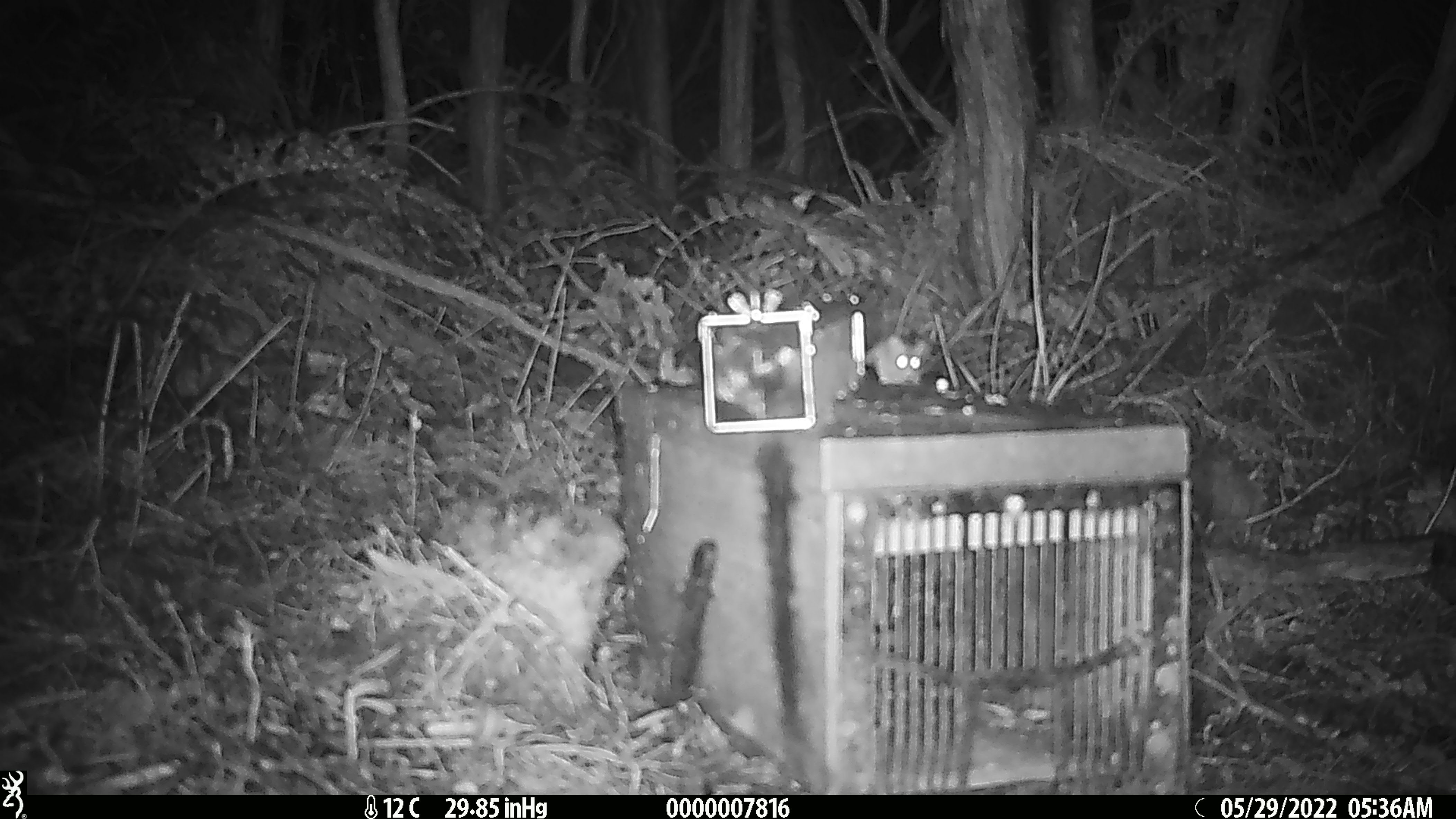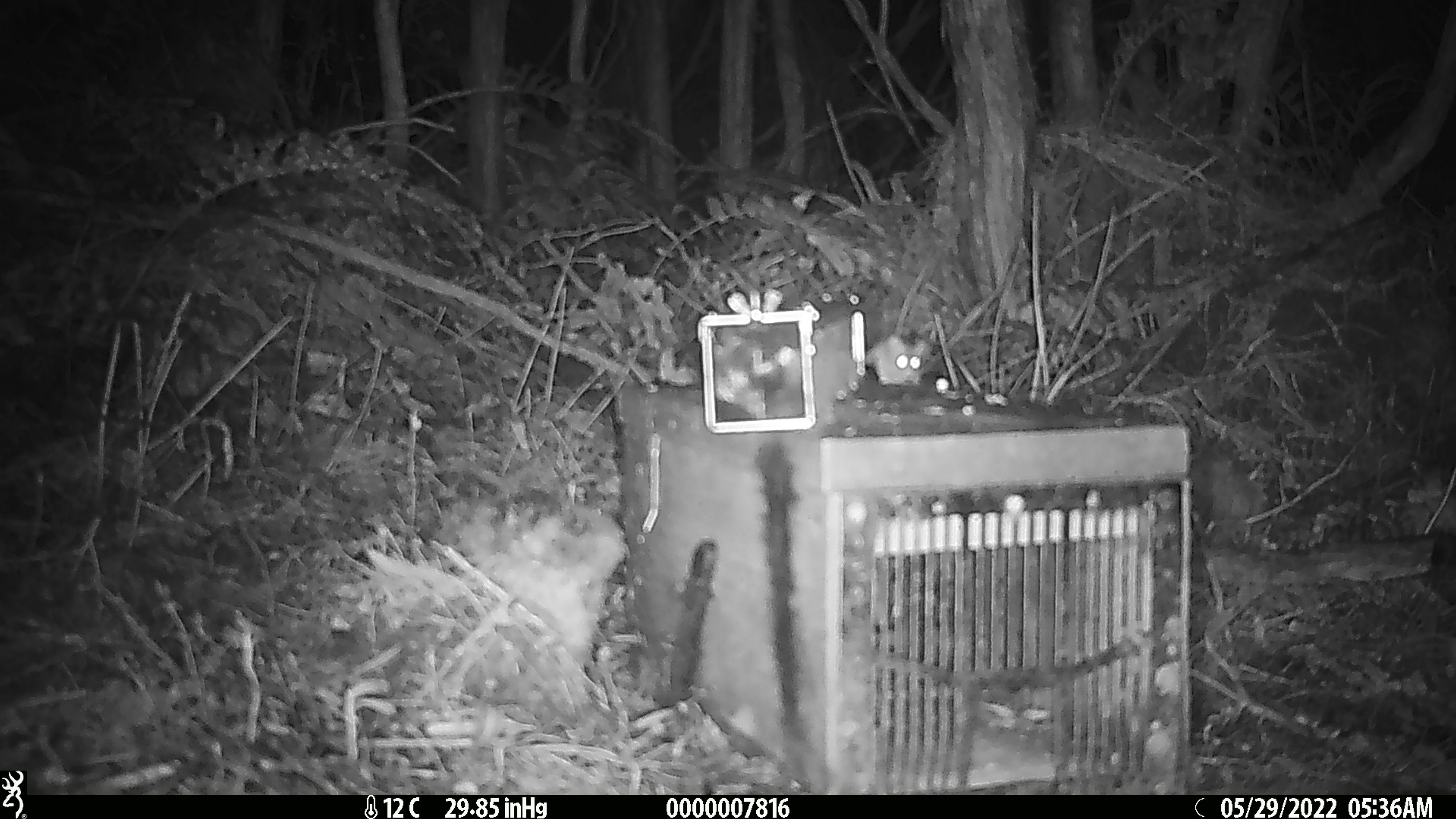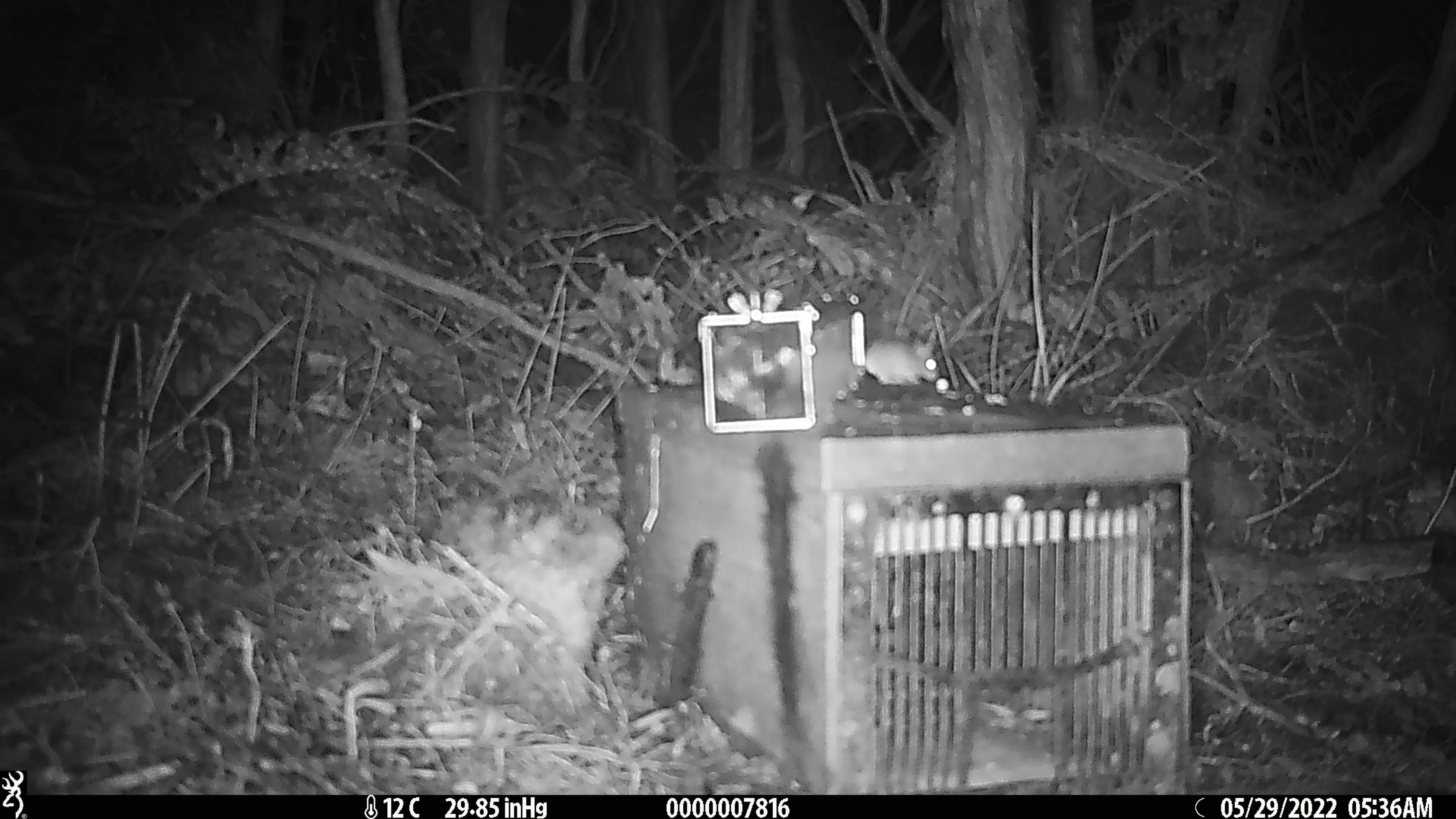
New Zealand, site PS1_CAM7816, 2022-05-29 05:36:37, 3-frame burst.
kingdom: Animalia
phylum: Chordata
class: Mammalia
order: Rodentia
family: Muridae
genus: Mus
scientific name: Mus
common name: mouse